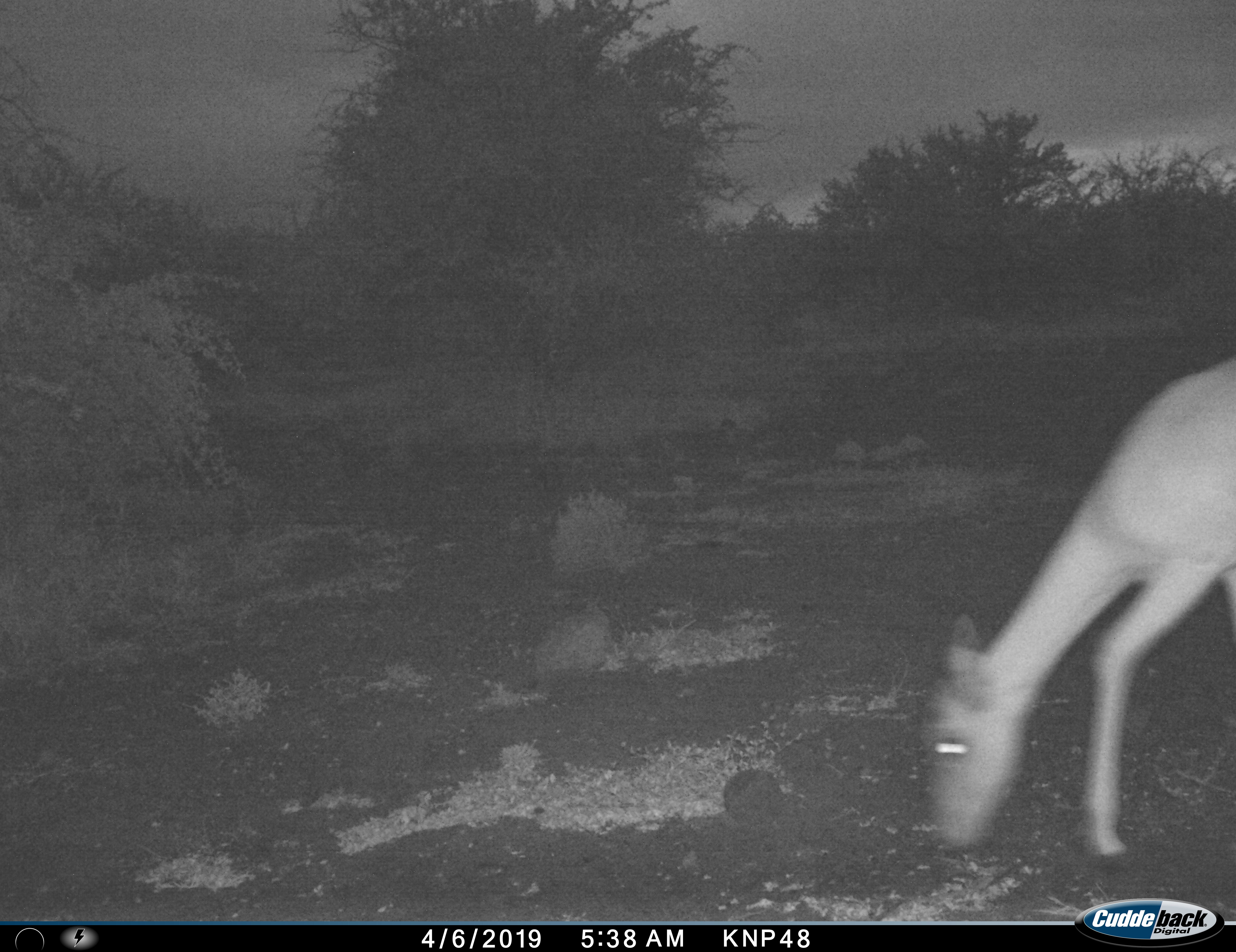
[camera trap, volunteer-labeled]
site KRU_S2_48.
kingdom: Animalia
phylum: Chordata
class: Mammalia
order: Artiodactyla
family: Bovidae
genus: Aepyceros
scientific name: Aepyceros melampus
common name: impala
Impala (Aepyceros melampus), count 1. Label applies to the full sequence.